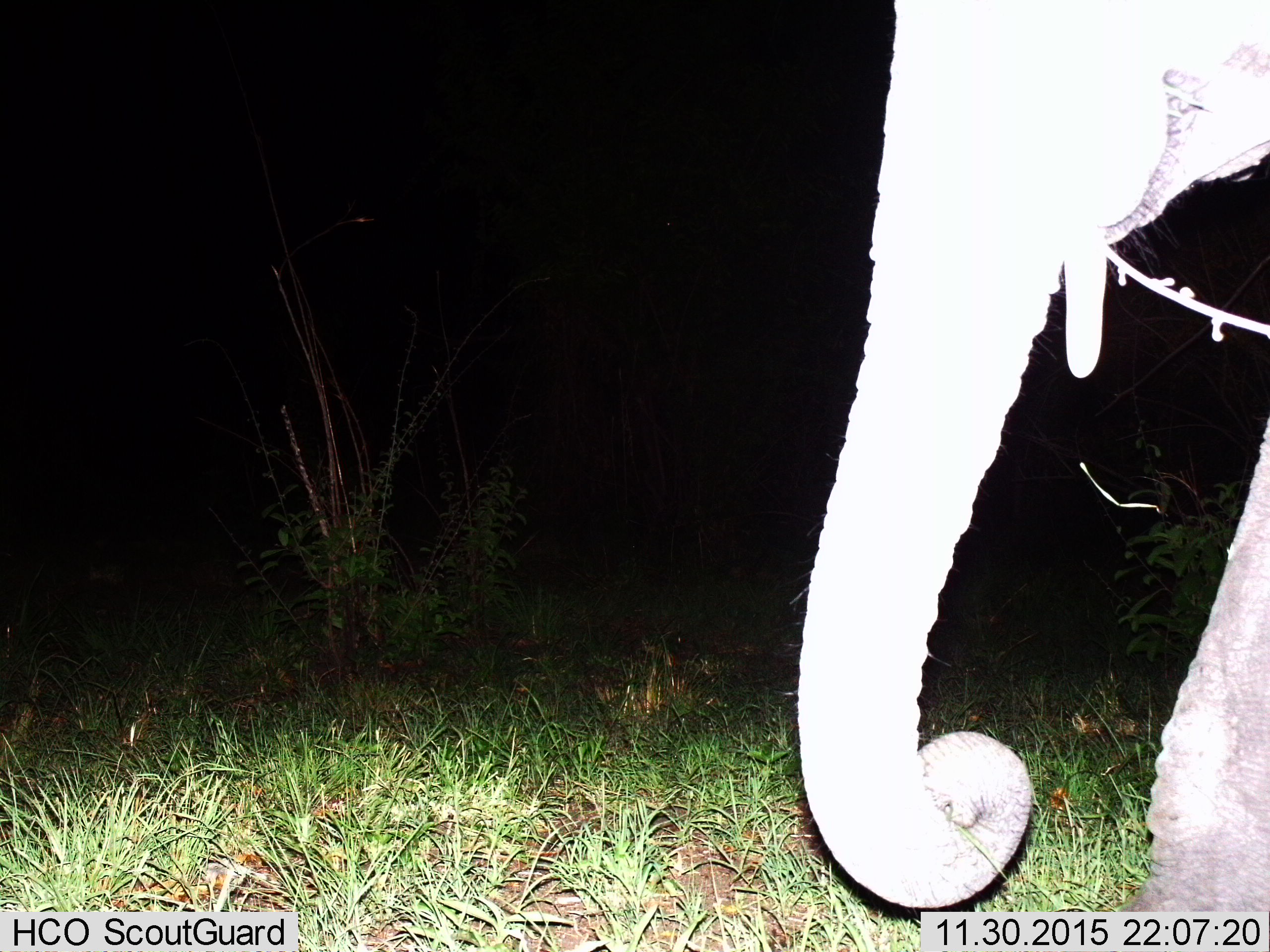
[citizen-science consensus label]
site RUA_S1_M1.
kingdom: Animalia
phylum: Chordata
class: Mammalia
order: Proboscidea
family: Elephantidae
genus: Loxodonta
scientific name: Loxodonta africana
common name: african bush elephant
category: elephant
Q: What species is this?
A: Elephant (african bush elephant) (Loxodonta africana).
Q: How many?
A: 1.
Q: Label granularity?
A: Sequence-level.